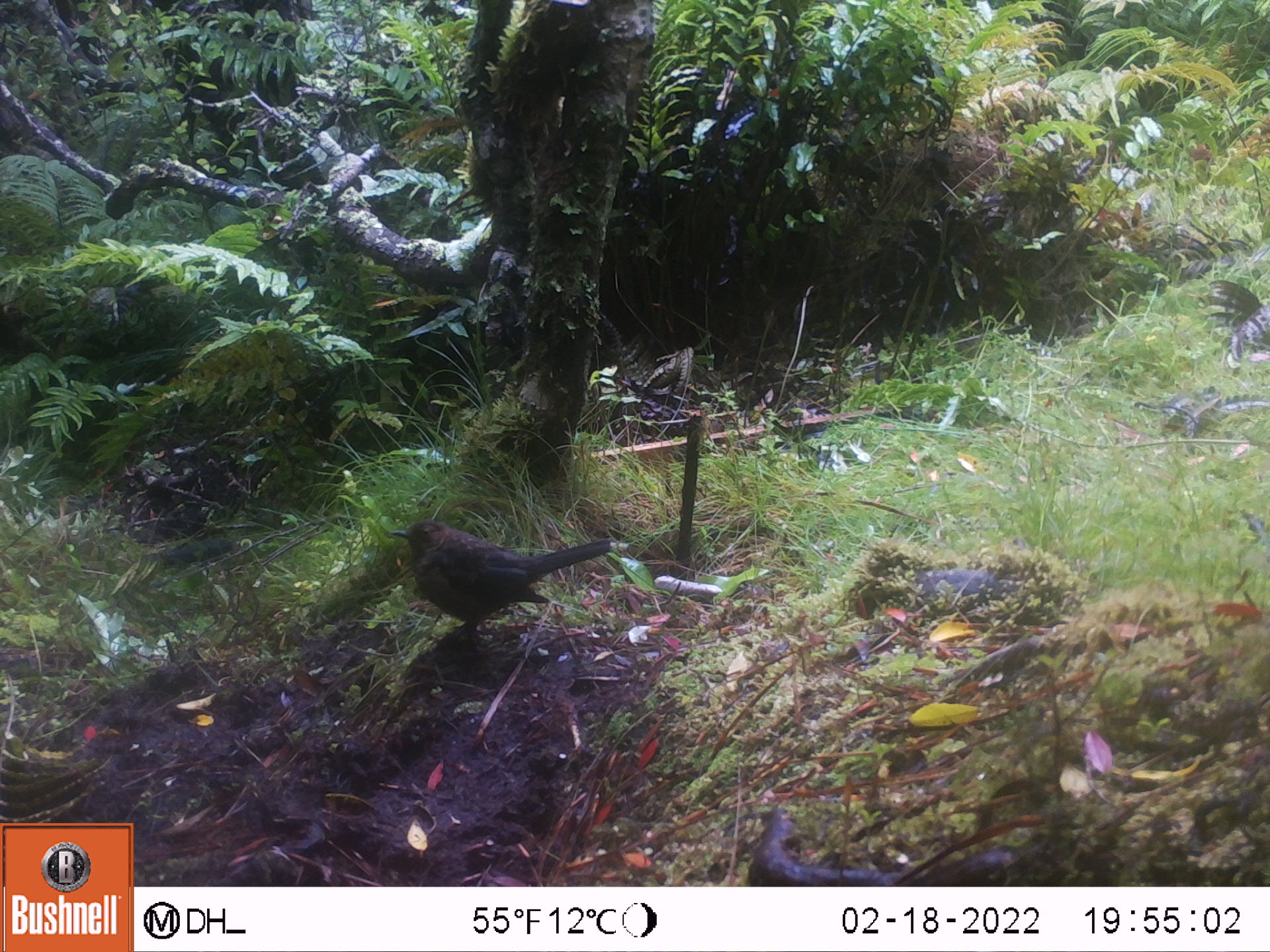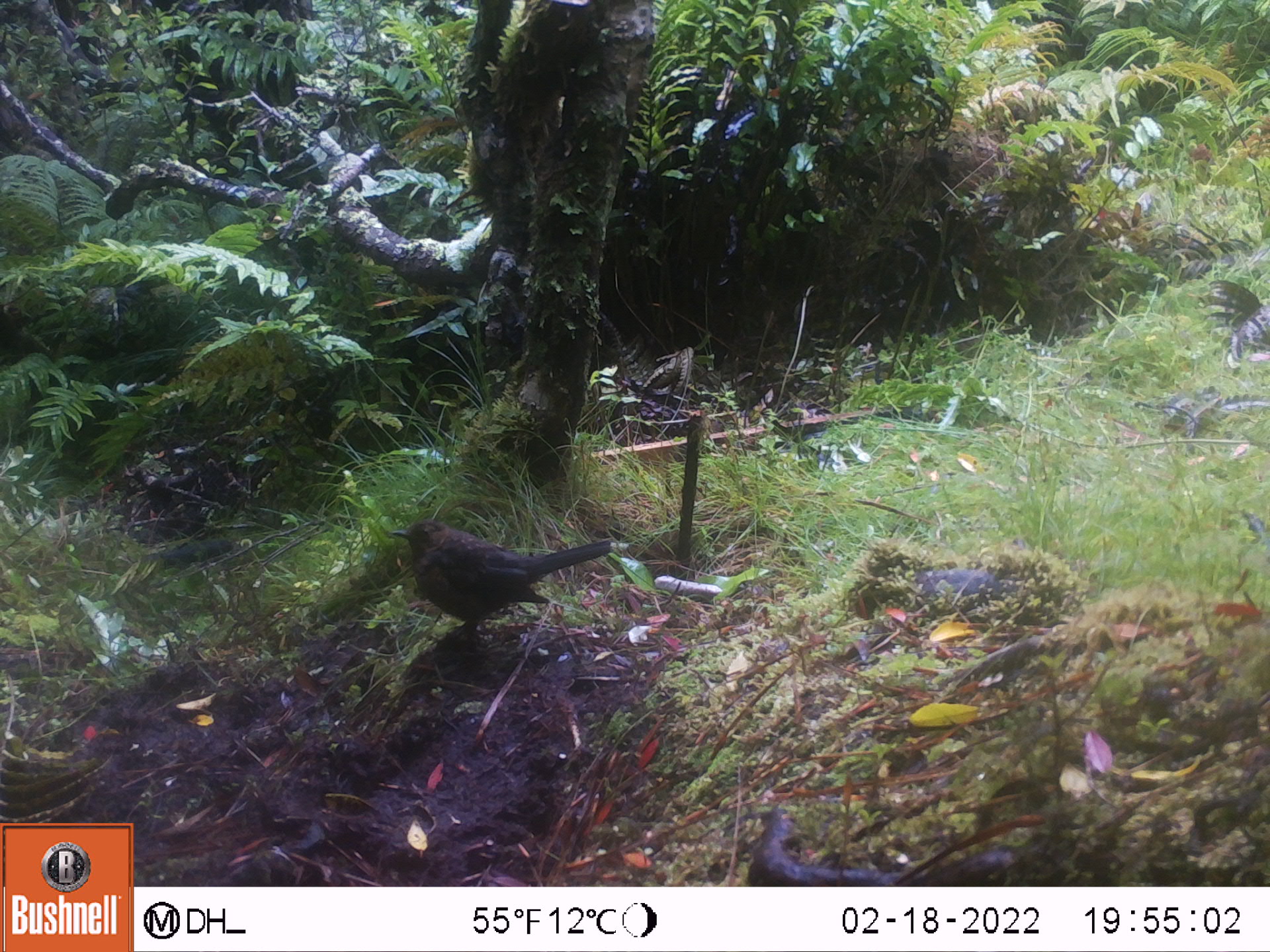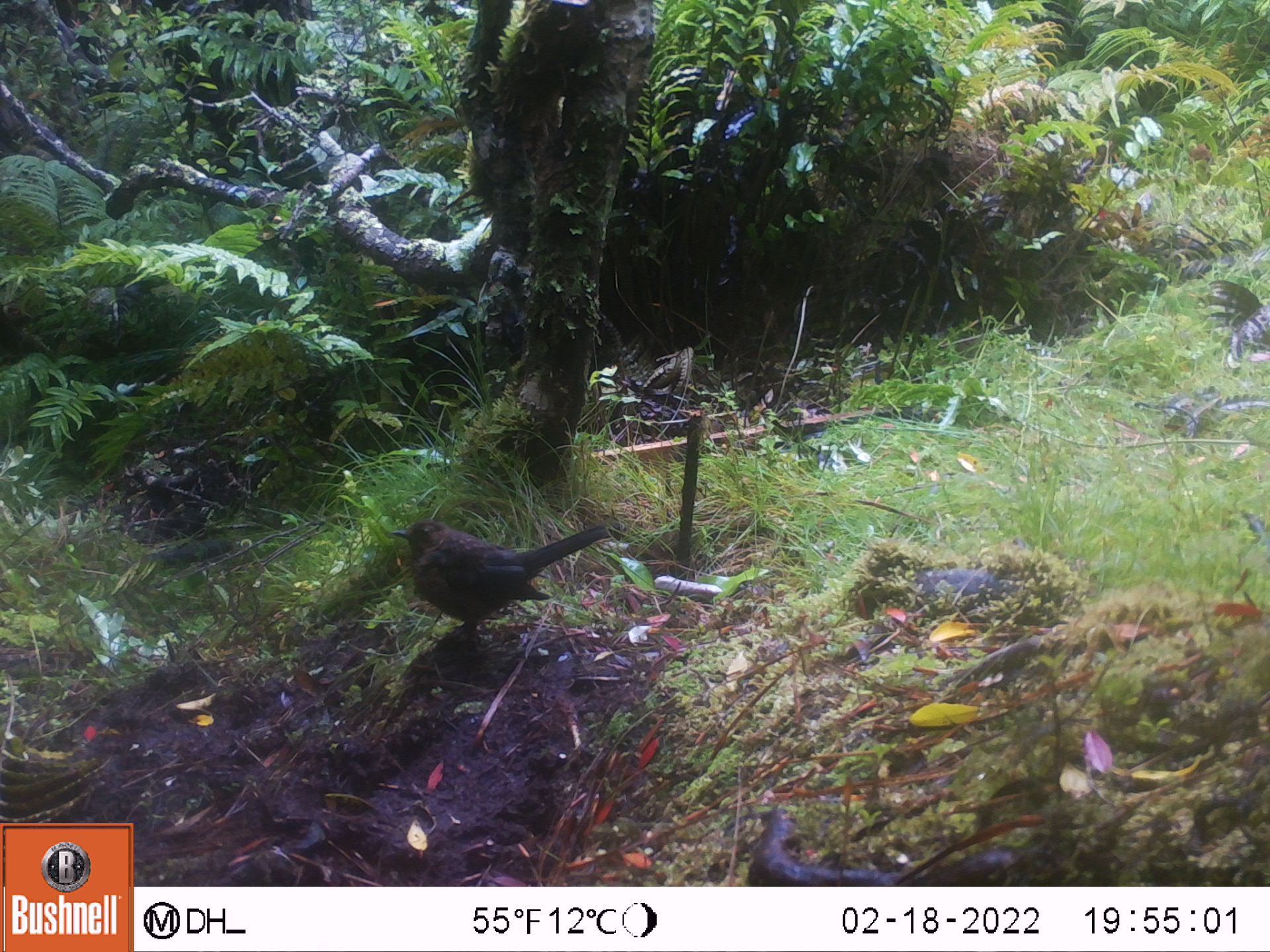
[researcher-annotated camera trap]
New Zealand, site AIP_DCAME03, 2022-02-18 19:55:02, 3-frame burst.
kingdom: Animalia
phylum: Chordata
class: Aves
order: Passeriformes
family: Turdidae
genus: Turdus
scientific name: Turdus merula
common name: eurasian blackbird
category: blackbird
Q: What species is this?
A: Blackbird (eurasian blackbird) (Turdus merula).